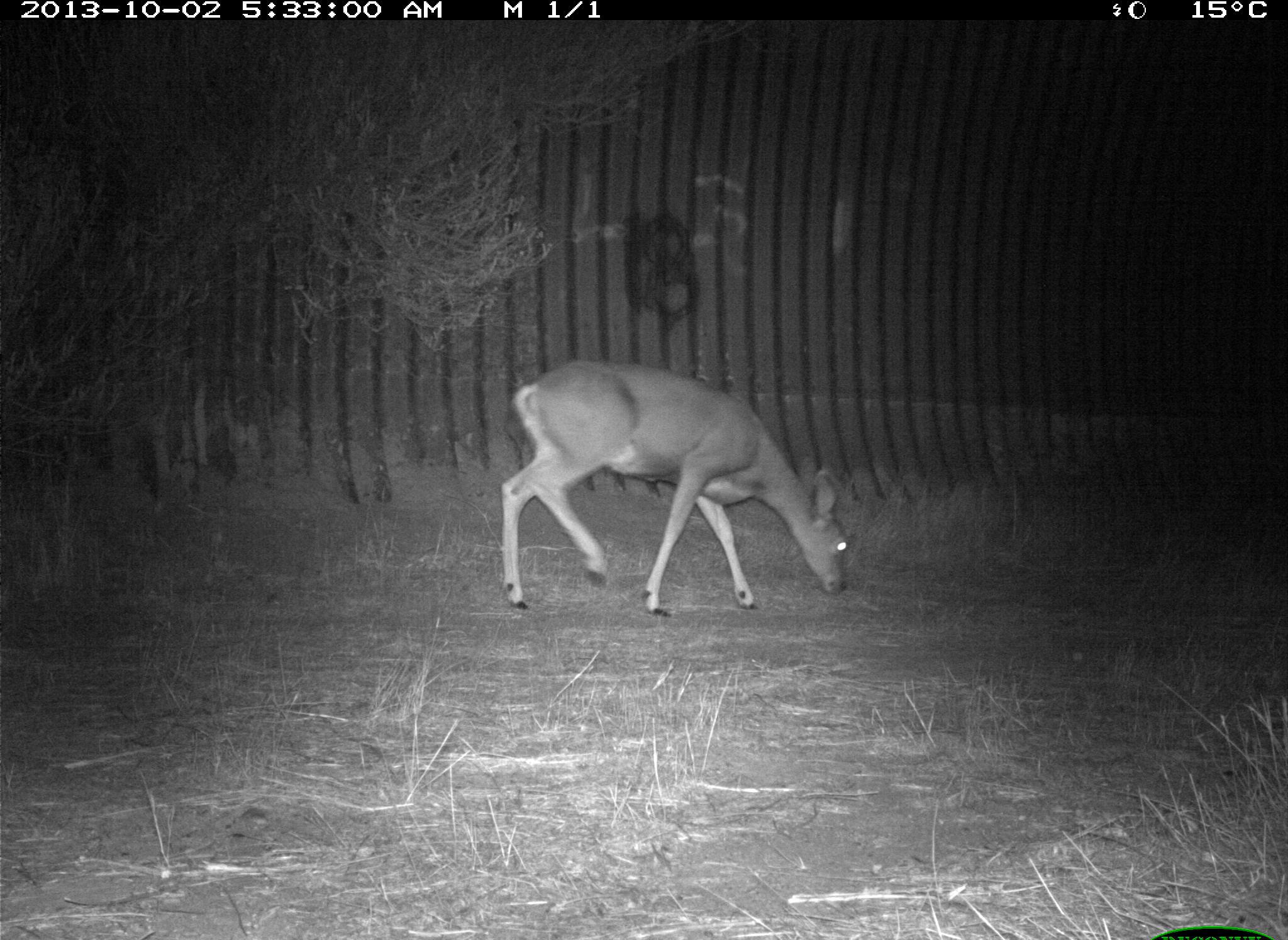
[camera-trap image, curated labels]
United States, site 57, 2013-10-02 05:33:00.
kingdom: Animalia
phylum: Chordata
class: Mammalia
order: Artiodactyla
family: Cervidae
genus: Odocoileus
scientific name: Odocoileus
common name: deer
Deer (Odocoileus).